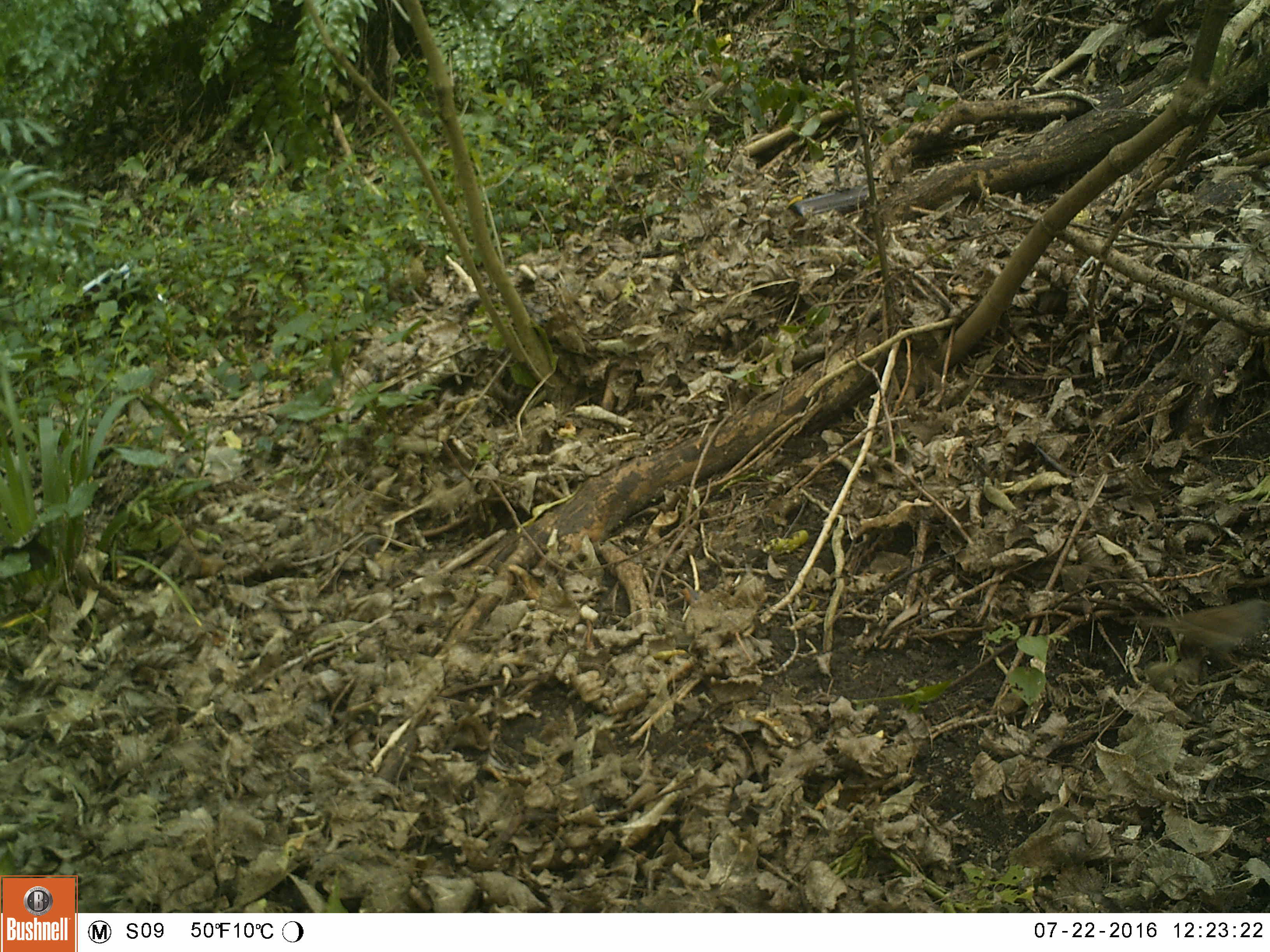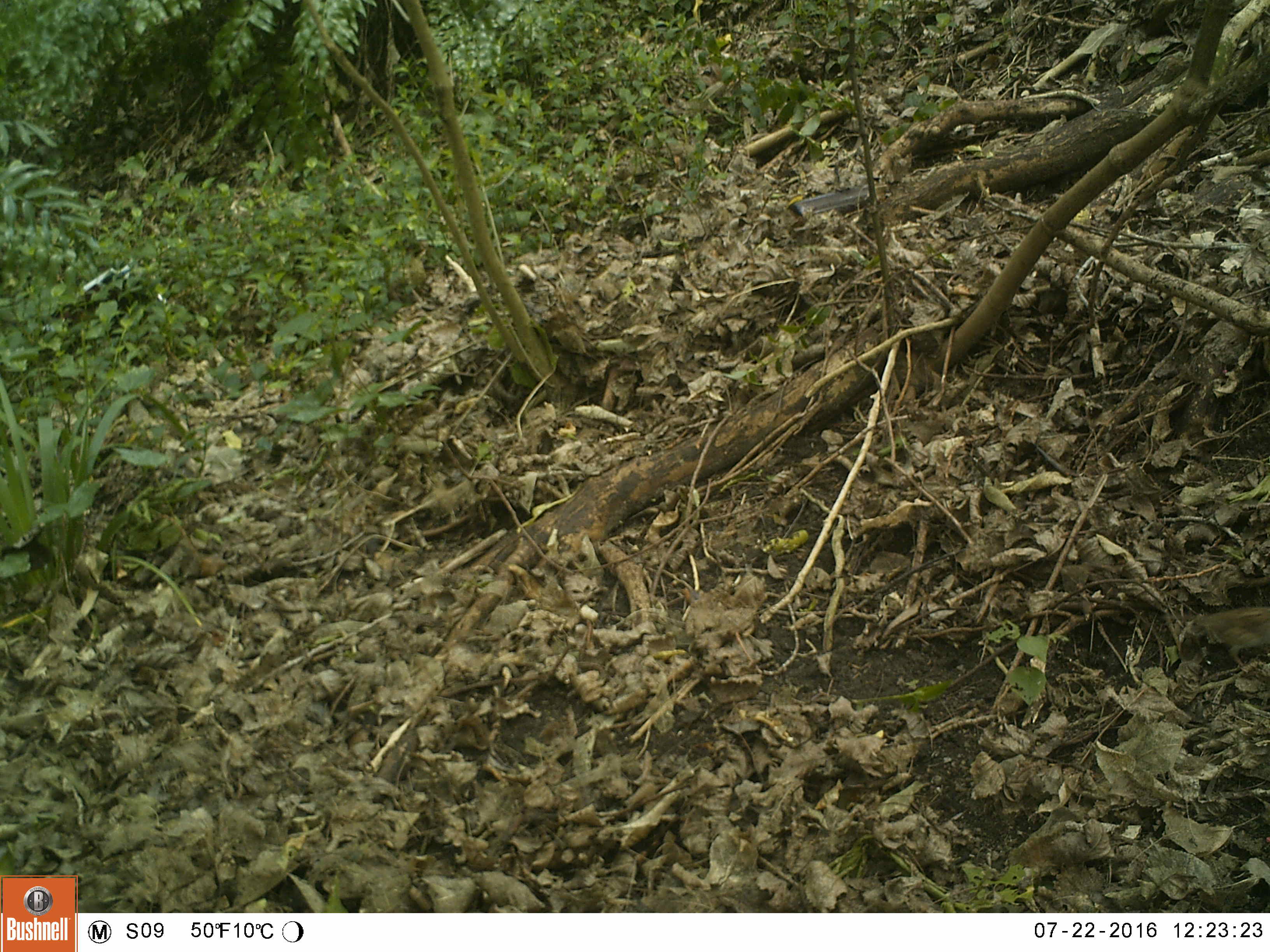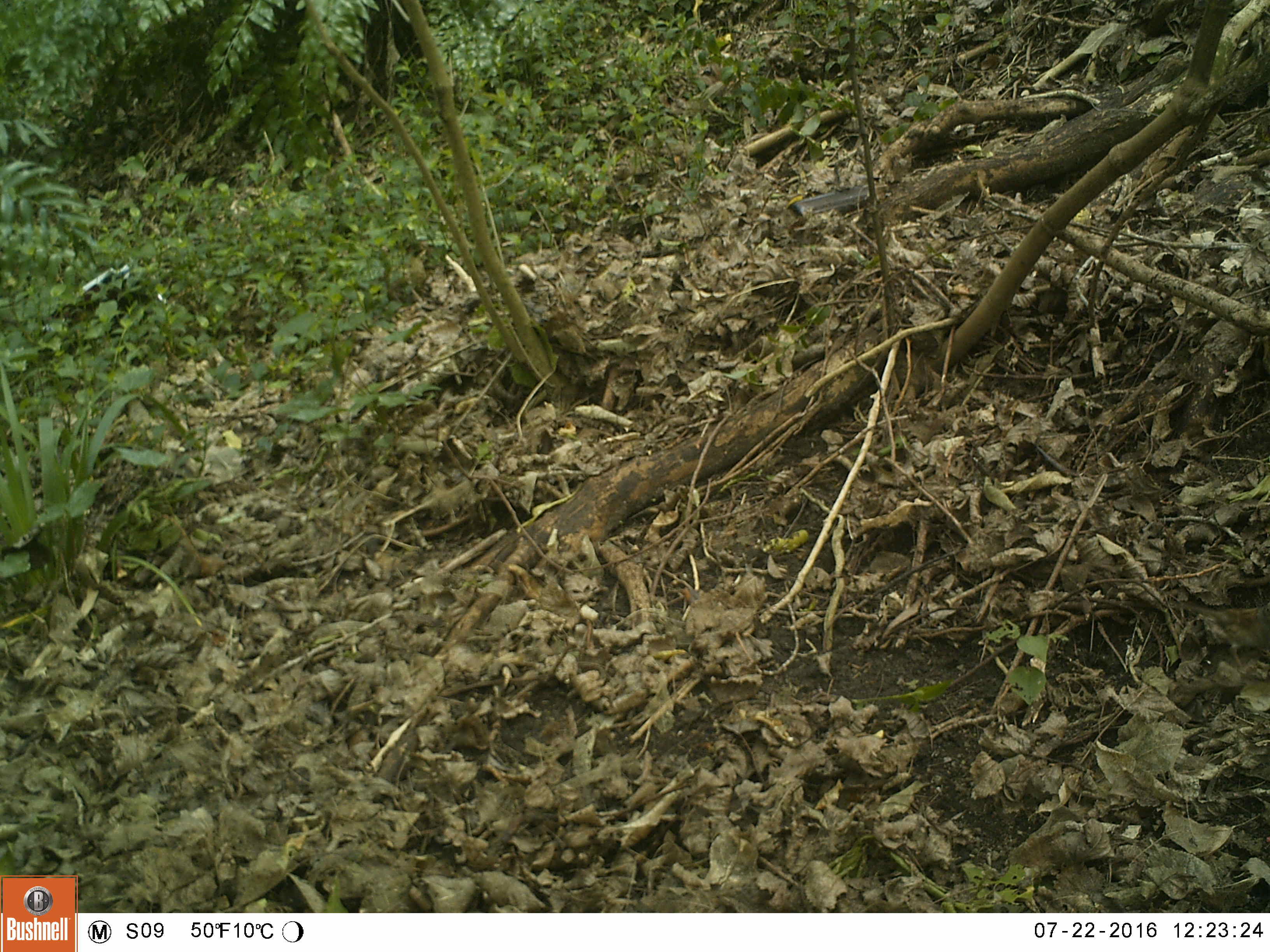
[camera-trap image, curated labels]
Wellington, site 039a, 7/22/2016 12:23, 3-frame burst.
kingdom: Animalia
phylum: Chordata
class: Aves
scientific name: Aves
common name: bird